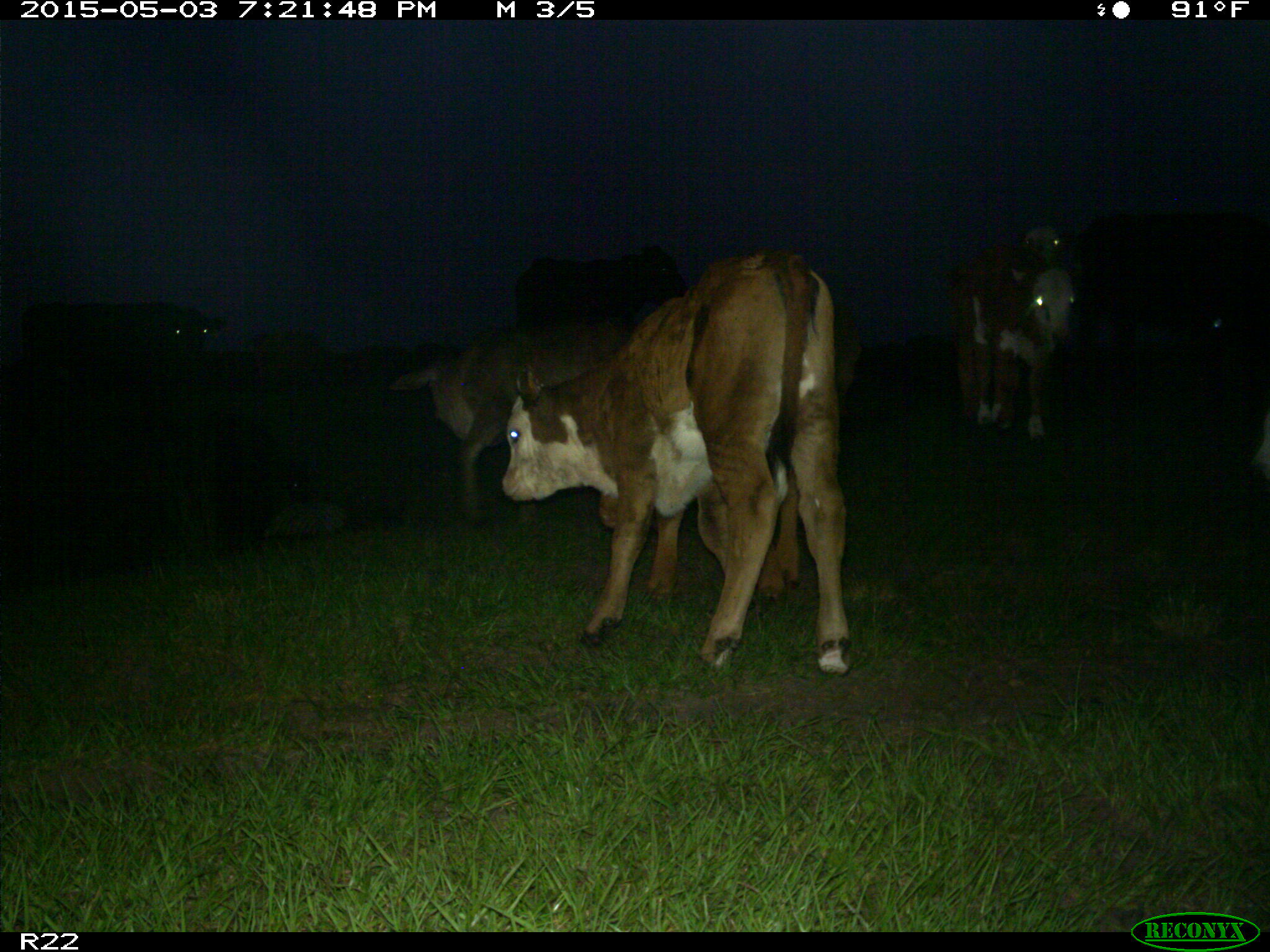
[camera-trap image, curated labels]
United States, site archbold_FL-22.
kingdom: Animalia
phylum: Chordata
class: Mammalia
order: Artiodactyla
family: Bovidae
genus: Bos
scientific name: Bos taurus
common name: domestic cow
Bos taurus (domestic cow).